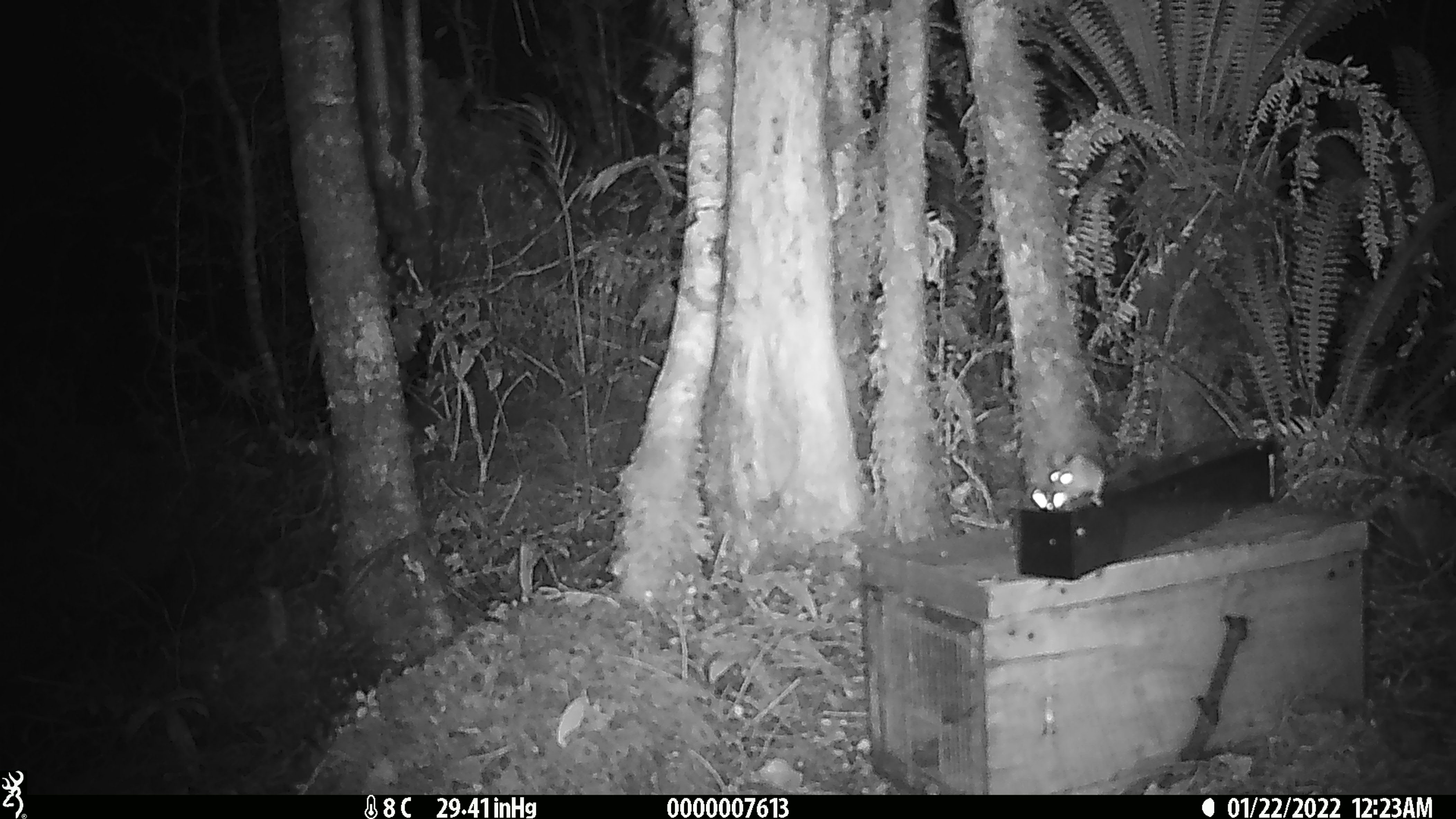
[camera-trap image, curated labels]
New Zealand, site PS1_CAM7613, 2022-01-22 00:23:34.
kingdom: Animalia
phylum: Chordata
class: Mammalia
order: Rodentia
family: Muridae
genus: Mus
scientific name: Mus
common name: mouse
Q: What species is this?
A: Mouse (Mus).